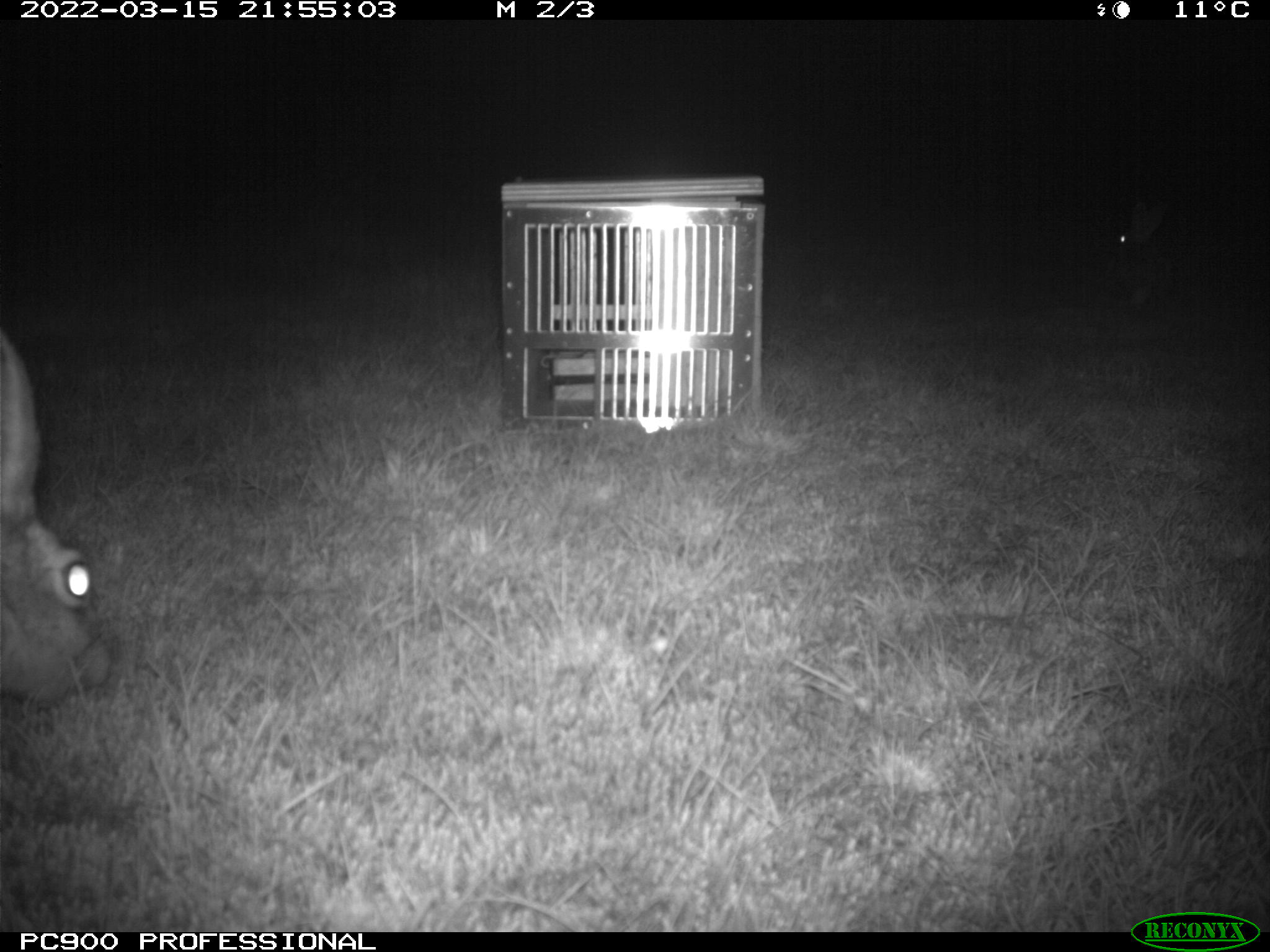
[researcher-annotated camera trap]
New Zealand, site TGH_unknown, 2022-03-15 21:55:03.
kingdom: Animalia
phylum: Chordata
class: Mammalia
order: Lagomorpha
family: Leporidae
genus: Lepus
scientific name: Lepus europaeus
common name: brown hare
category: hare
Hare (brown hare) (Lepus europaeus).